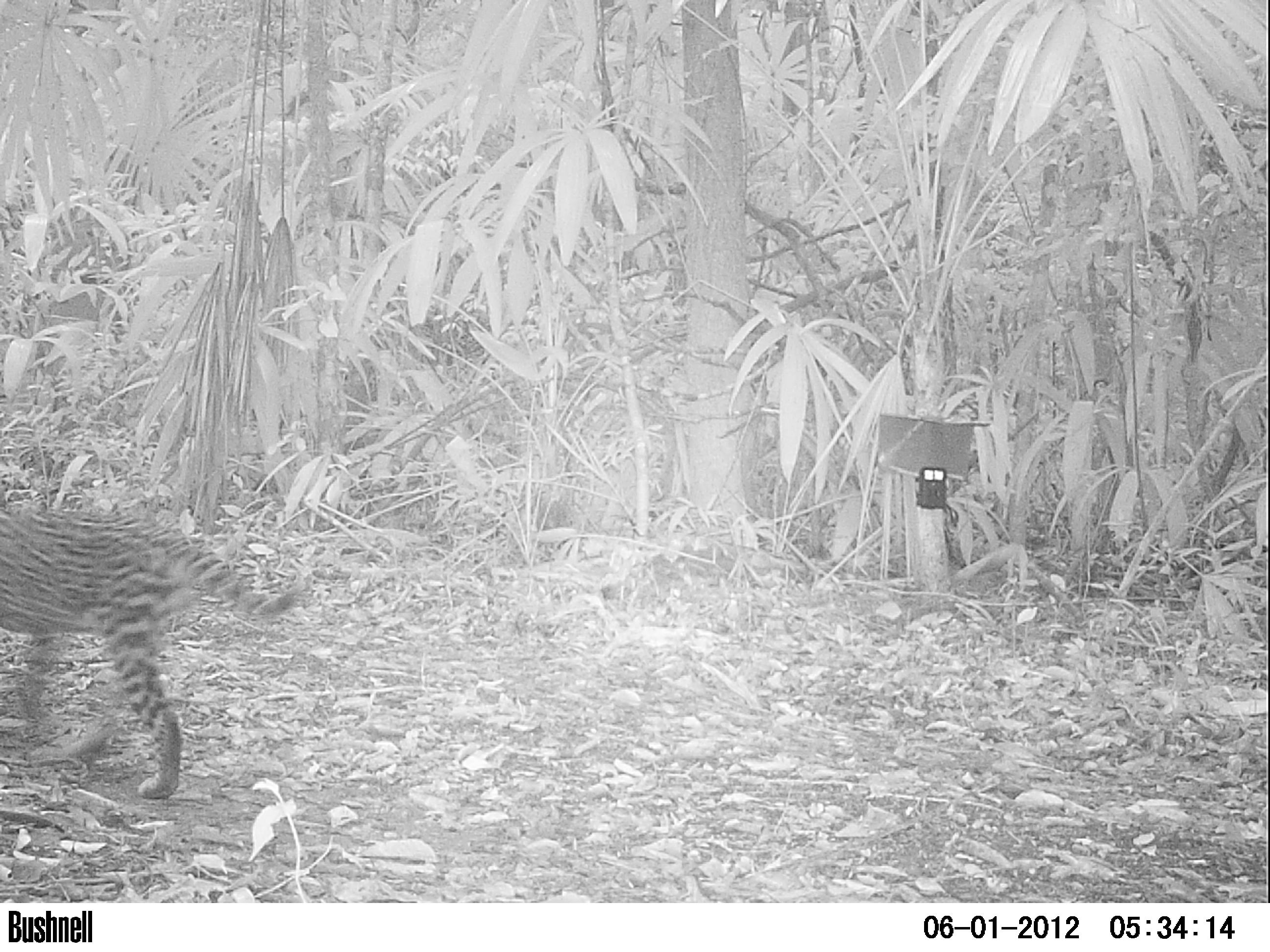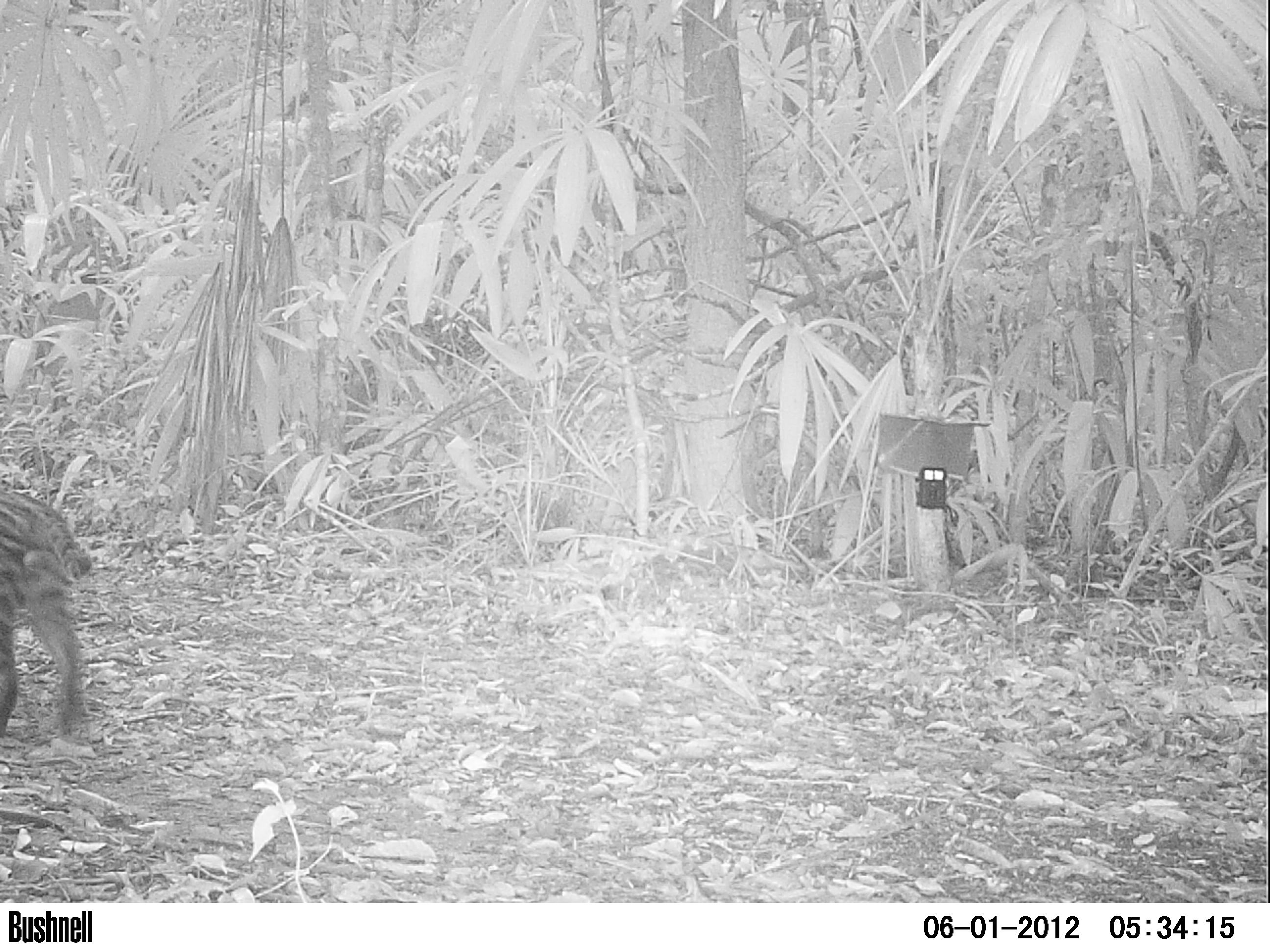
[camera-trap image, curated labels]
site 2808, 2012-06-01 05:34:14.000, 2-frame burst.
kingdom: Animalia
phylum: Chordata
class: Mammalia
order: Carnivora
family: Felidae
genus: Leopardus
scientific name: Leopardus pardalis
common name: ocelot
Leopardus pardalis (ocelot), count 1, age adult.